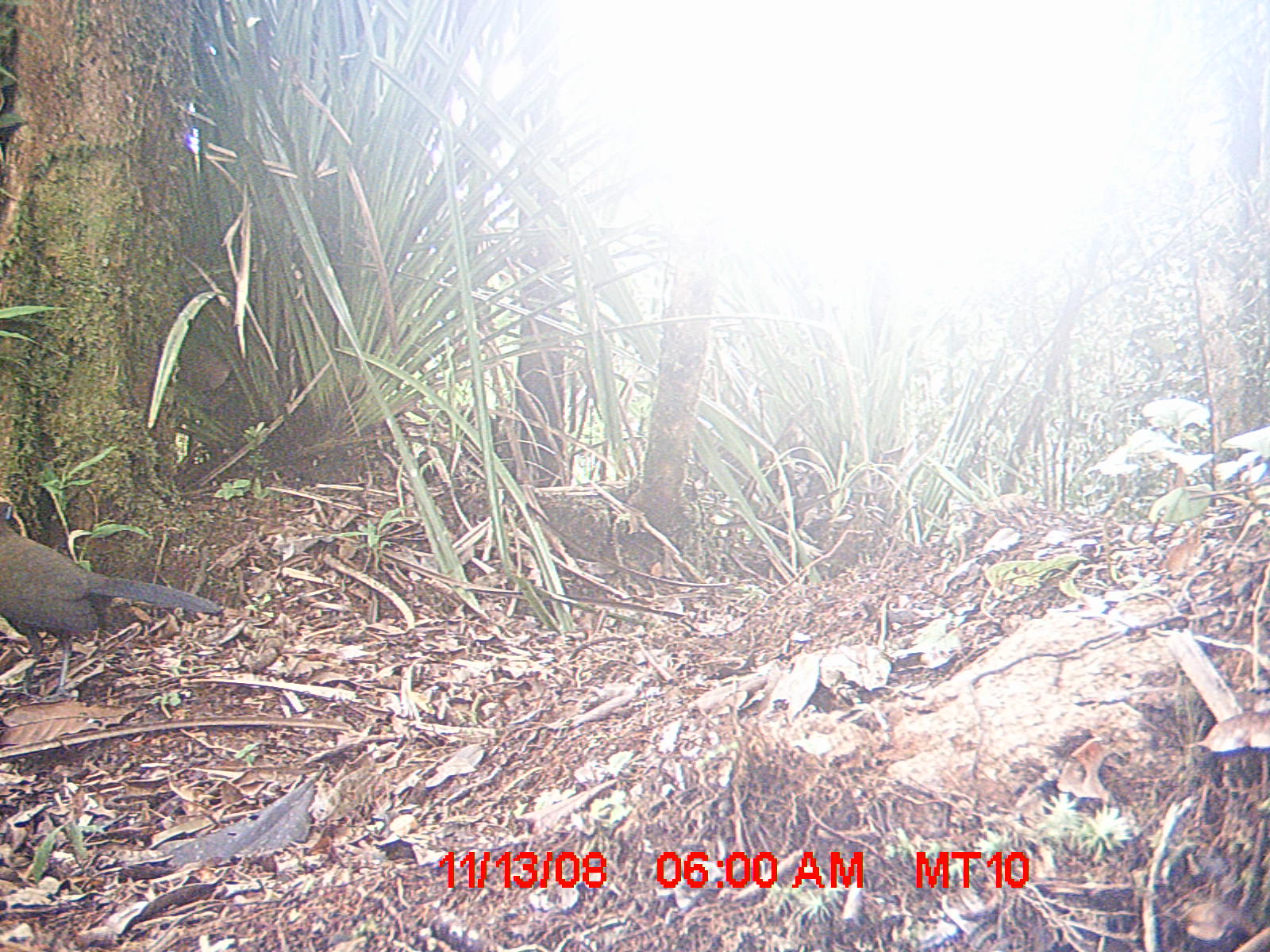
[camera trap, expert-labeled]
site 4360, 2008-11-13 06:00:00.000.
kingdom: Animalia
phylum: Chordata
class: Aves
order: Coraciiformes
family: Brachypteraciidae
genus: Brachypteracias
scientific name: Brachypteracias squamiger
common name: scaly ground-roller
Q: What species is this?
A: Brachypteracias squamiger (scaly ground-roller).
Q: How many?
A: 2.